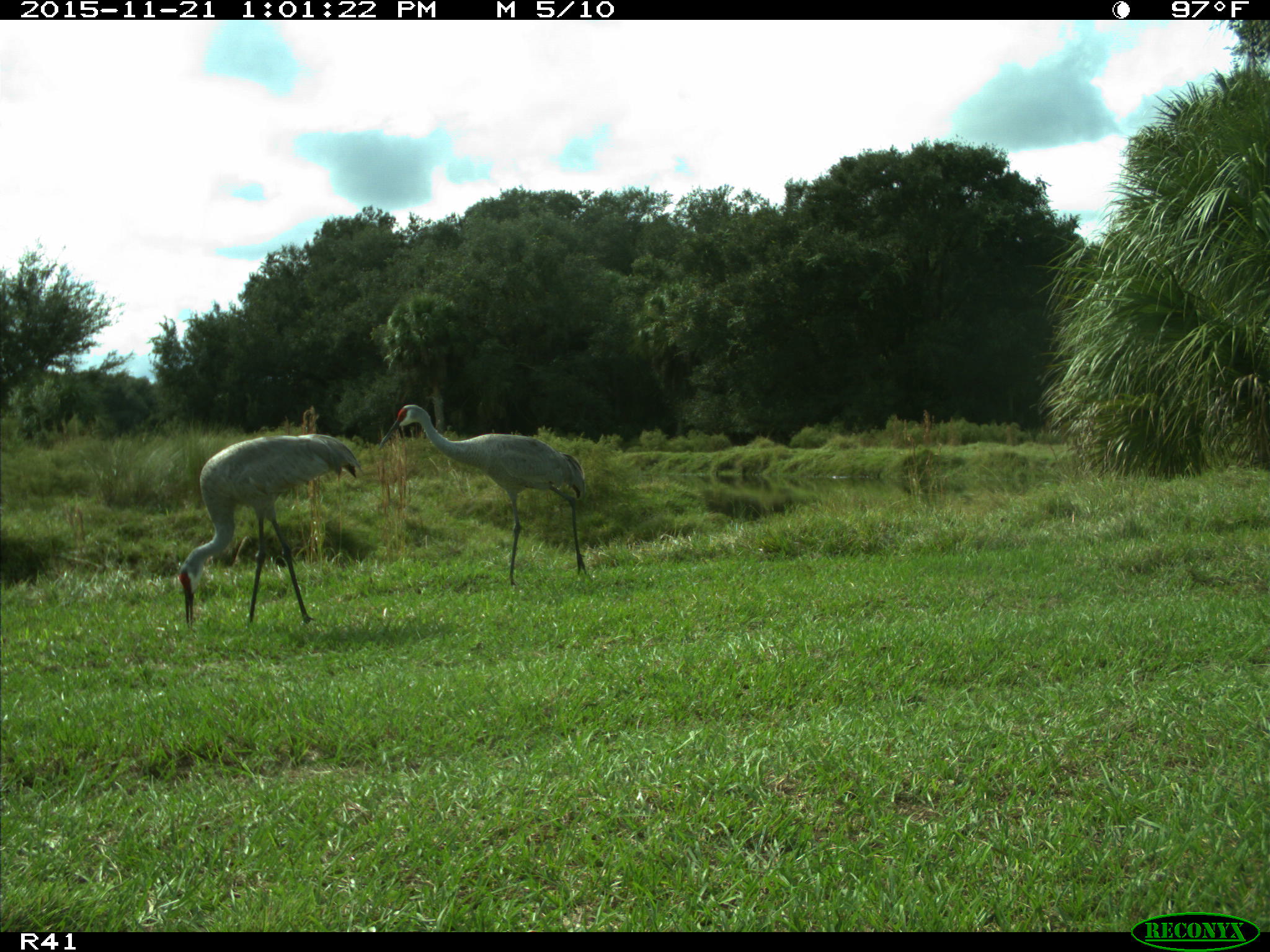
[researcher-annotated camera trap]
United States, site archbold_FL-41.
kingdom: Animalia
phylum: Chordata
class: Aves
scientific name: Aves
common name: birds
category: unidentified bird